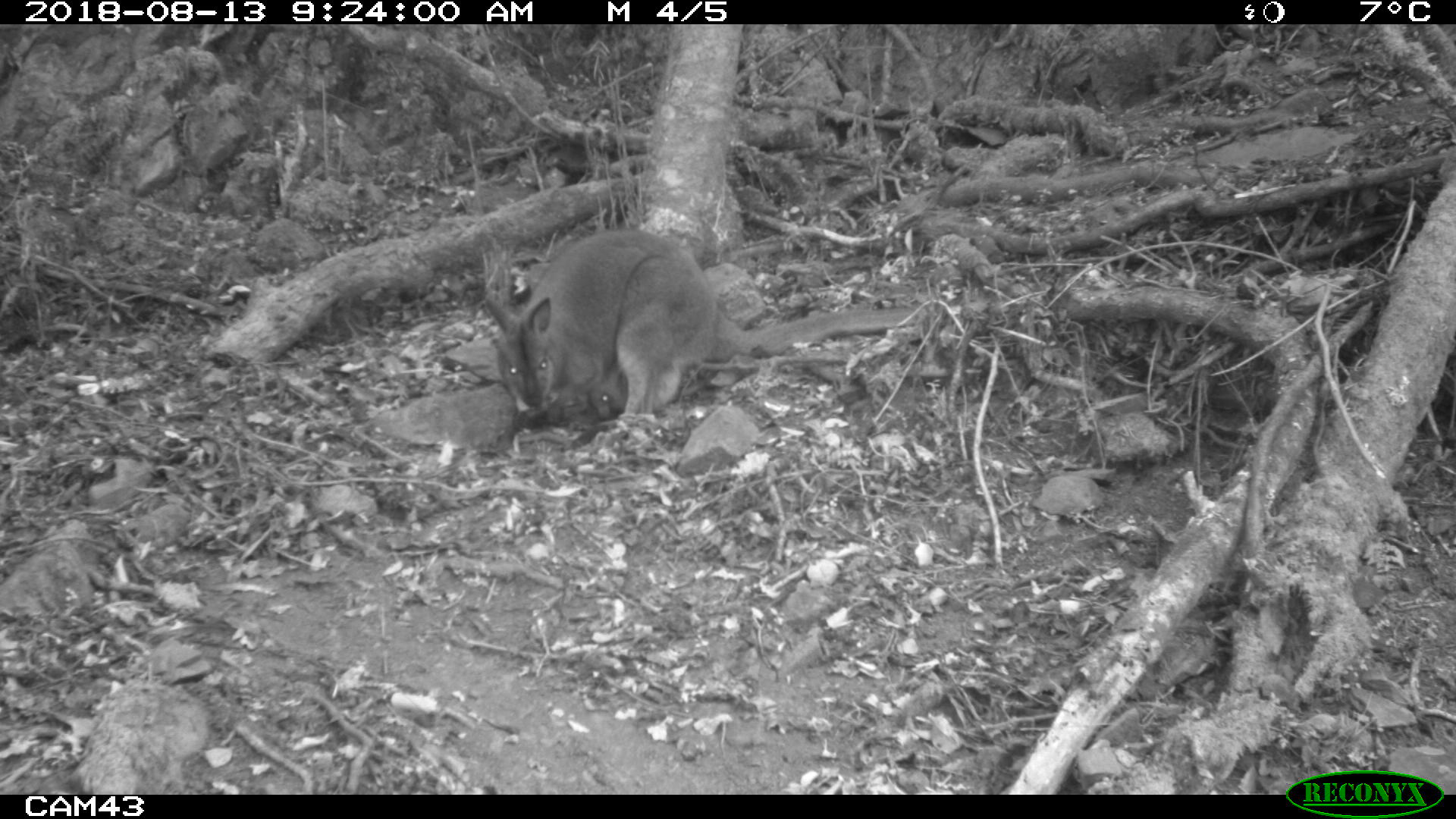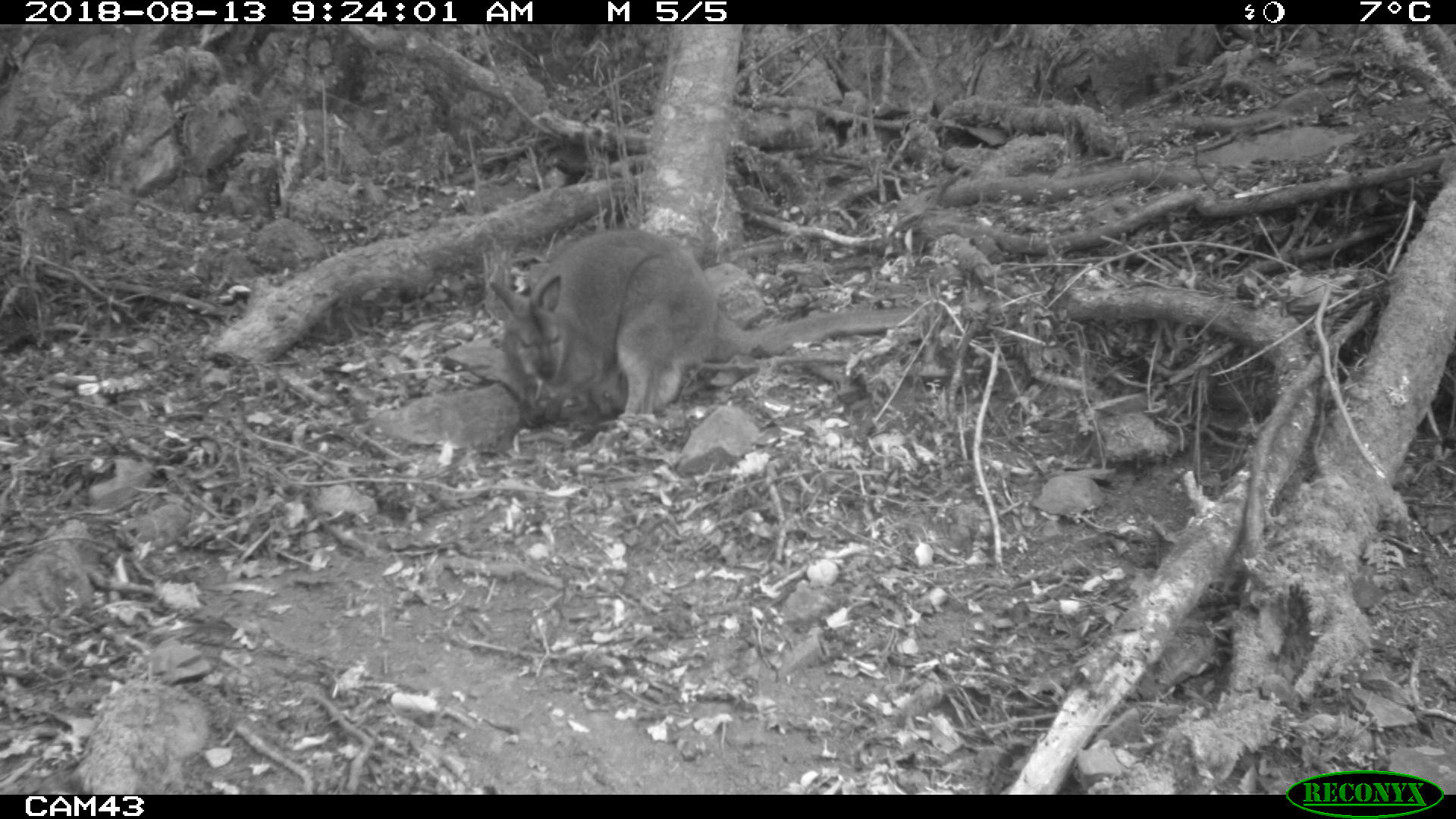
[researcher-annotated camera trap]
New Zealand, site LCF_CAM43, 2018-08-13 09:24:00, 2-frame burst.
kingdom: Animalia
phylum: Chordata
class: Mammalia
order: Diprotodontia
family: Macropodidae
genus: Notamacropus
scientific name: Notamacropus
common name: wallaby